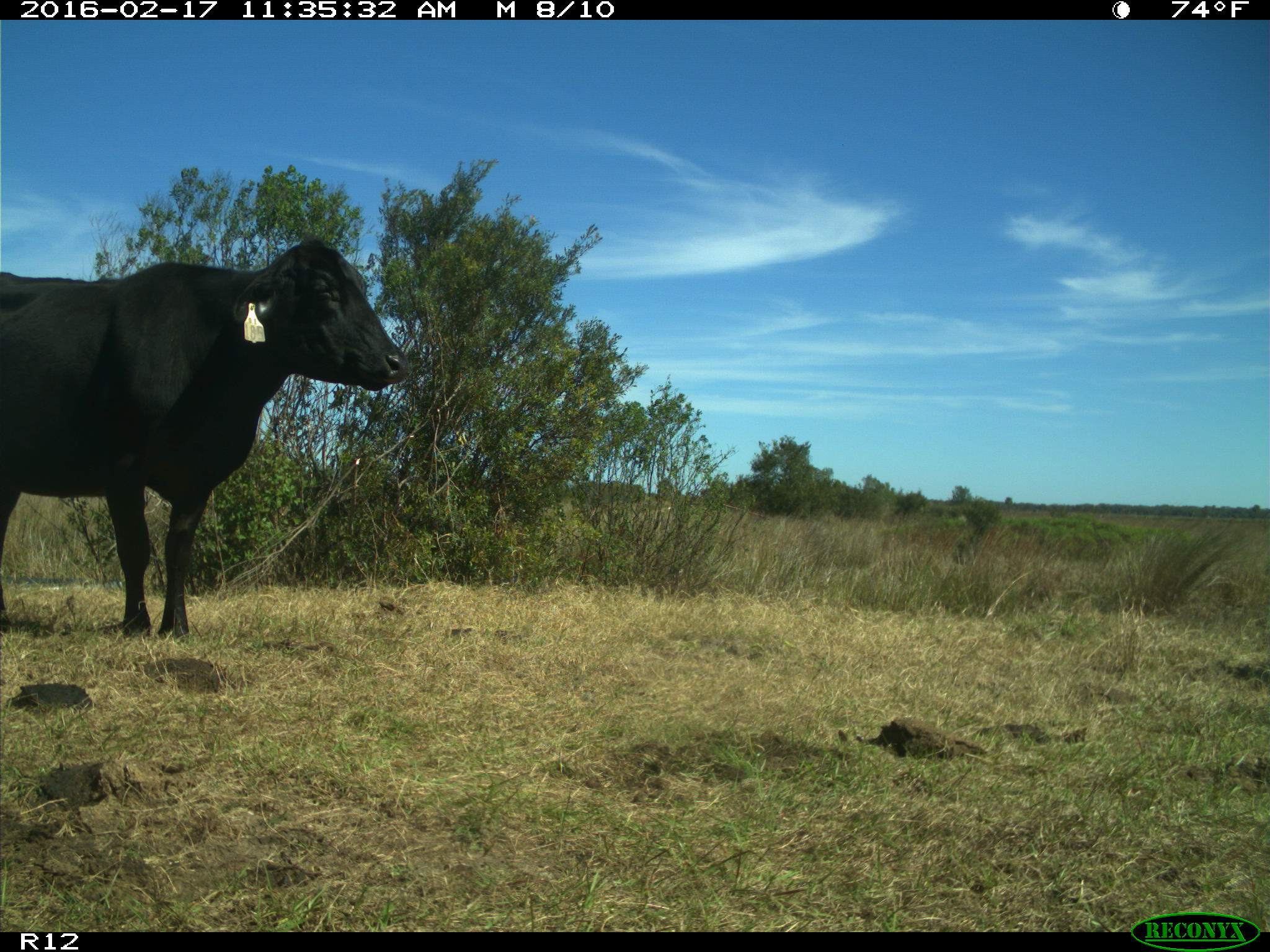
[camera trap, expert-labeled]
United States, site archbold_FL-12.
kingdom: Animalia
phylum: Chordata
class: Mammalia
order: Artiodactyla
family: Bovidae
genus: Bos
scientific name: Bos taurus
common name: domestic cow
Bos taurus (domestic cow).